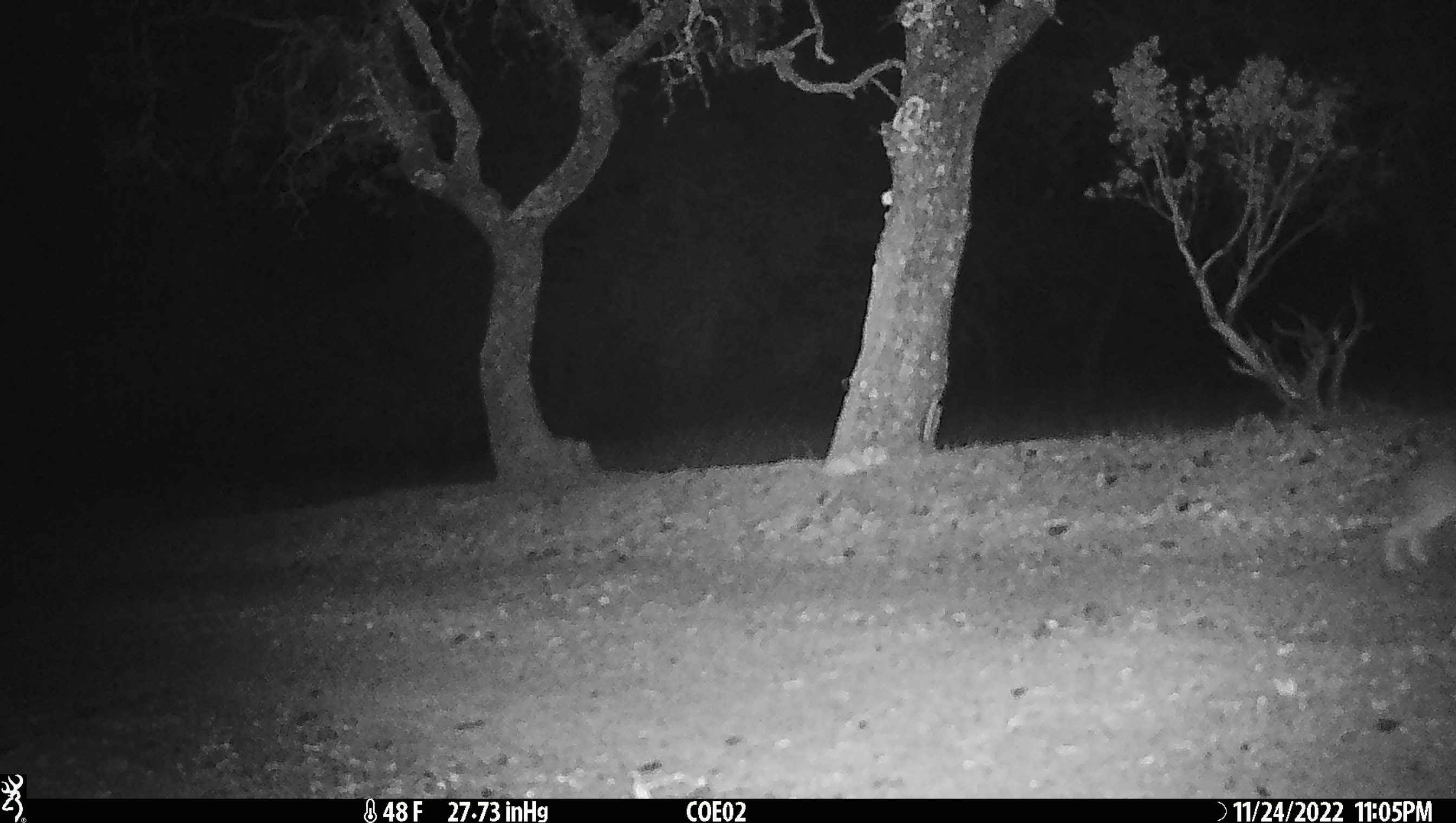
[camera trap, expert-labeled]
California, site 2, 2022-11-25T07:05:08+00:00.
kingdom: Animalia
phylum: Chordata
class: Mammalia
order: Lagomorpha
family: Leporidae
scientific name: Leporidae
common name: rabbit